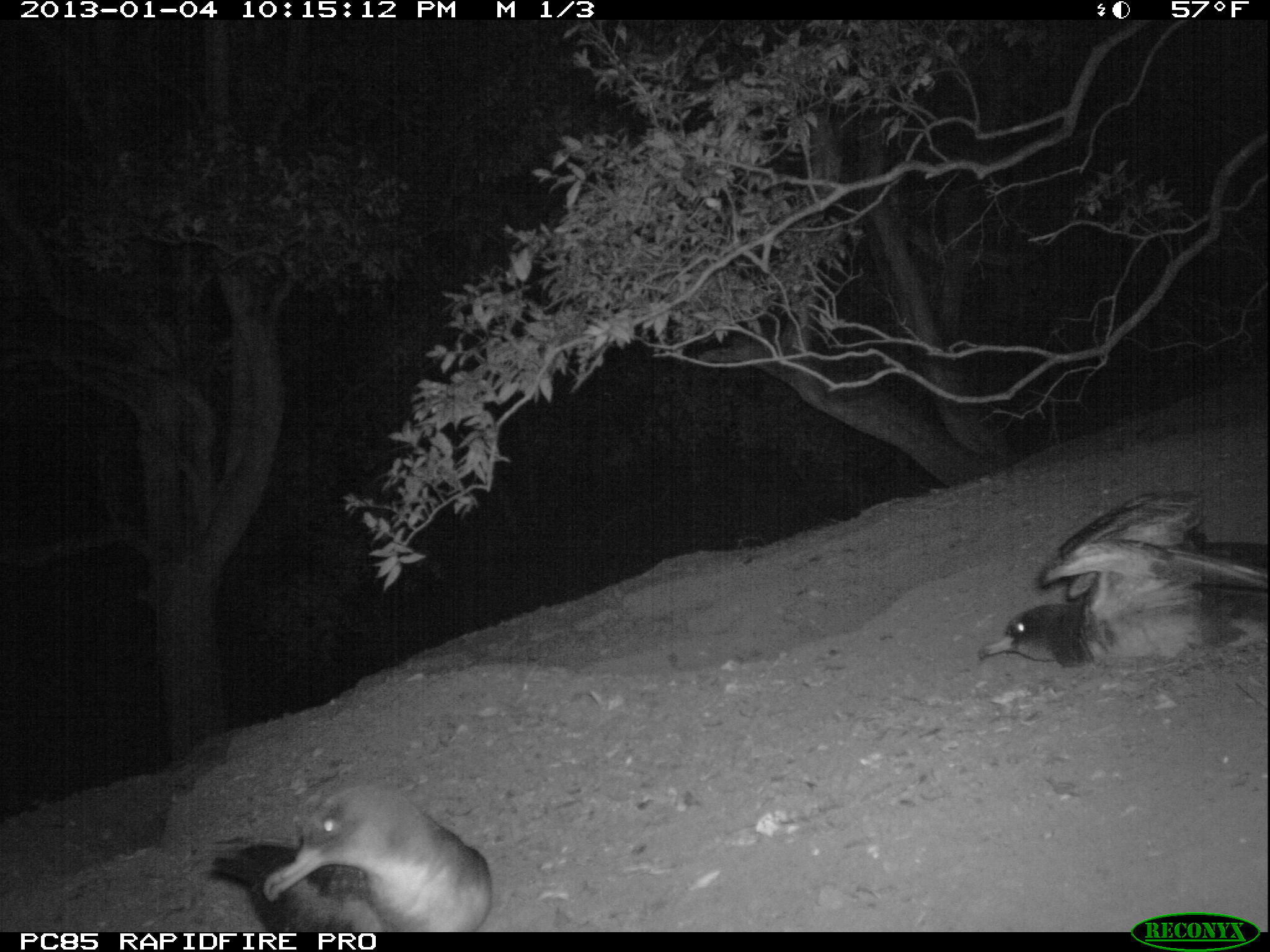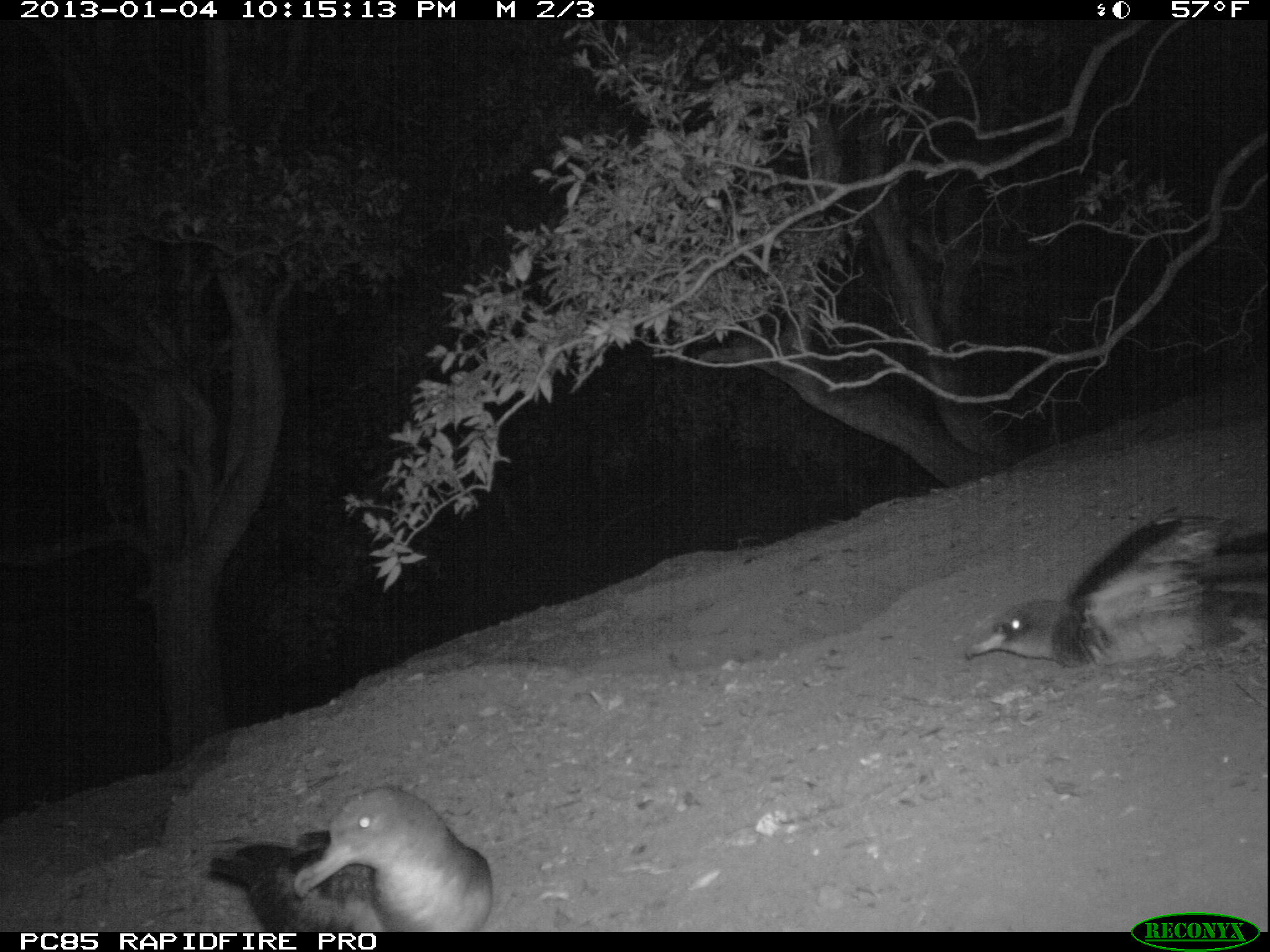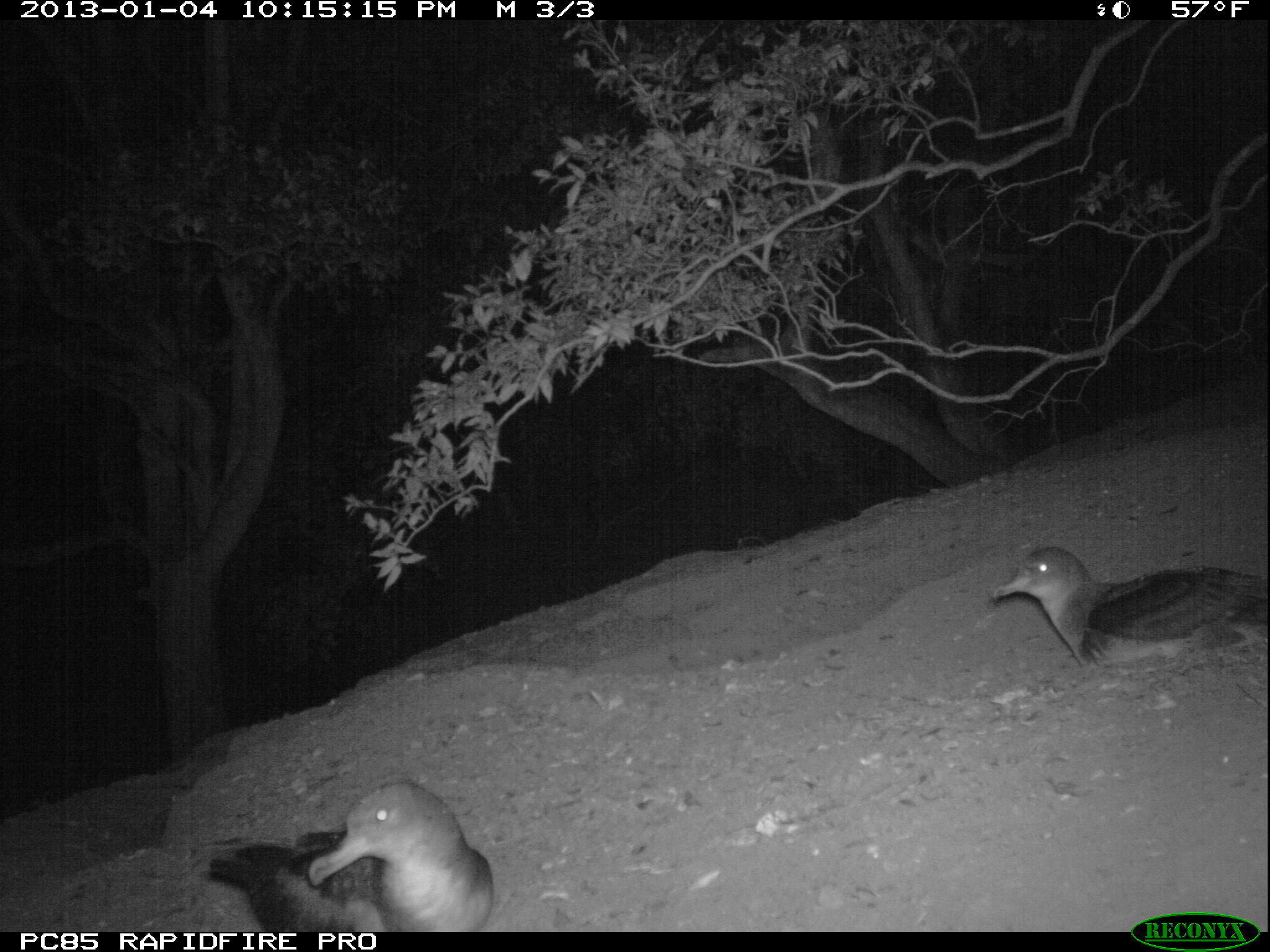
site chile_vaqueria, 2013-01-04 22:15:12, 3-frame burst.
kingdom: Animalia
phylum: Chordata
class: Aves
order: Procellariiformes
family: Procellariidae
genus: Calonectris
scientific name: Calonectris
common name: shearwater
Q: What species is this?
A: Shearwater (Calonectris).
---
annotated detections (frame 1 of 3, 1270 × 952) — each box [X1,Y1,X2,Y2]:
shearwater: [978,480,1260,671]; [202,769,495,933]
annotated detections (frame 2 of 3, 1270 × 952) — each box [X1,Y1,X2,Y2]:
shearwater: [957,507,1270,675]; [202,783,491,932]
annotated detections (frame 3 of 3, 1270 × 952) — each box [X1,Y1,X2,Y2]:
shearwater: [202,777,493,932]; [983,540,1270,674]